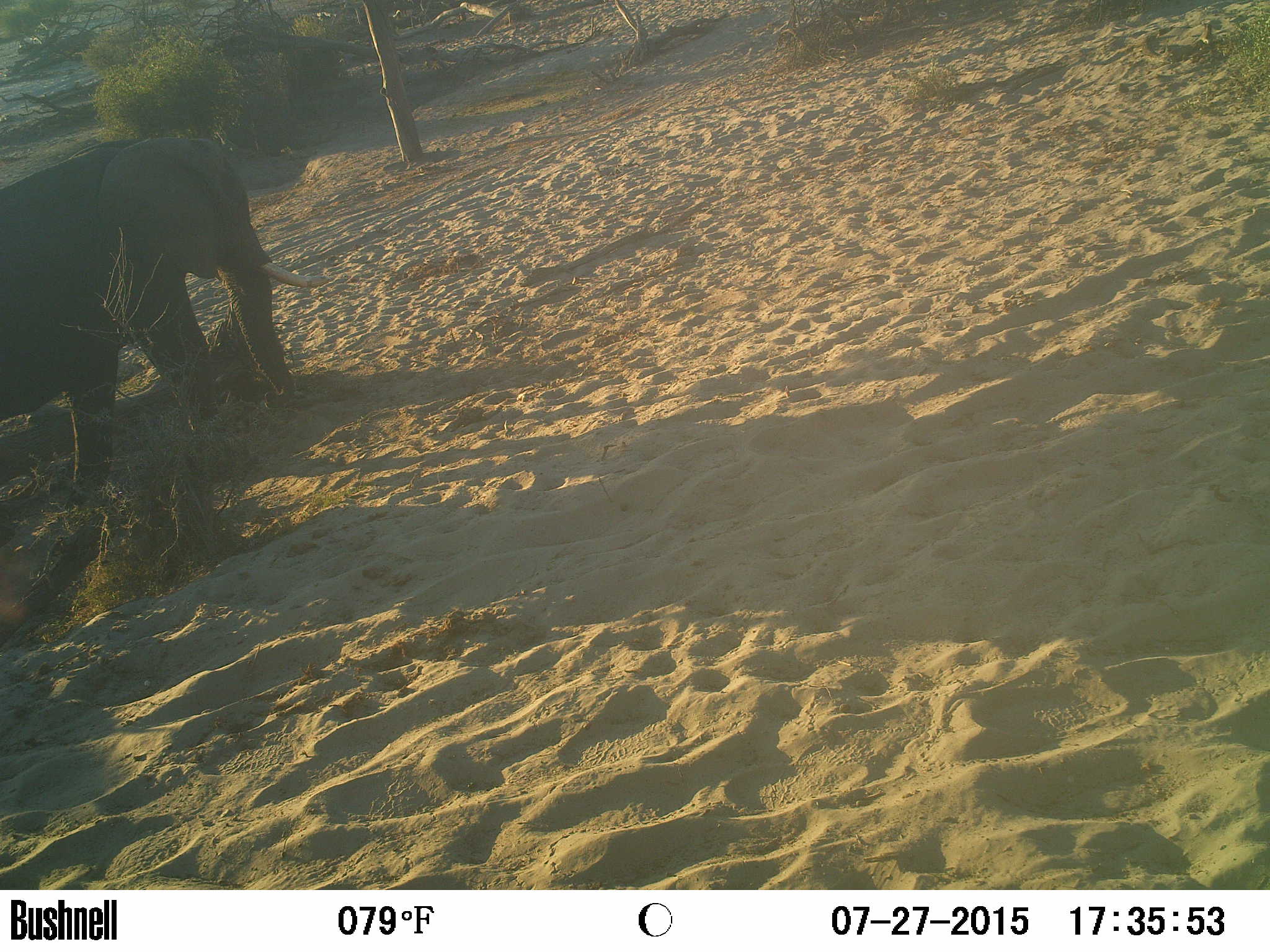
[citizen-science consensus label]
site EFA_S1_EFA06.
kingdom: Animalia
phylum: Chordata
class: Mammalia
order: Proboscidea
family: Elephantidae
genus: Loxodonta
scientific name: Loxodonta africana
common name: african bush elephant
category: elephant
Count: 1.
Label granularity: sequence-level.